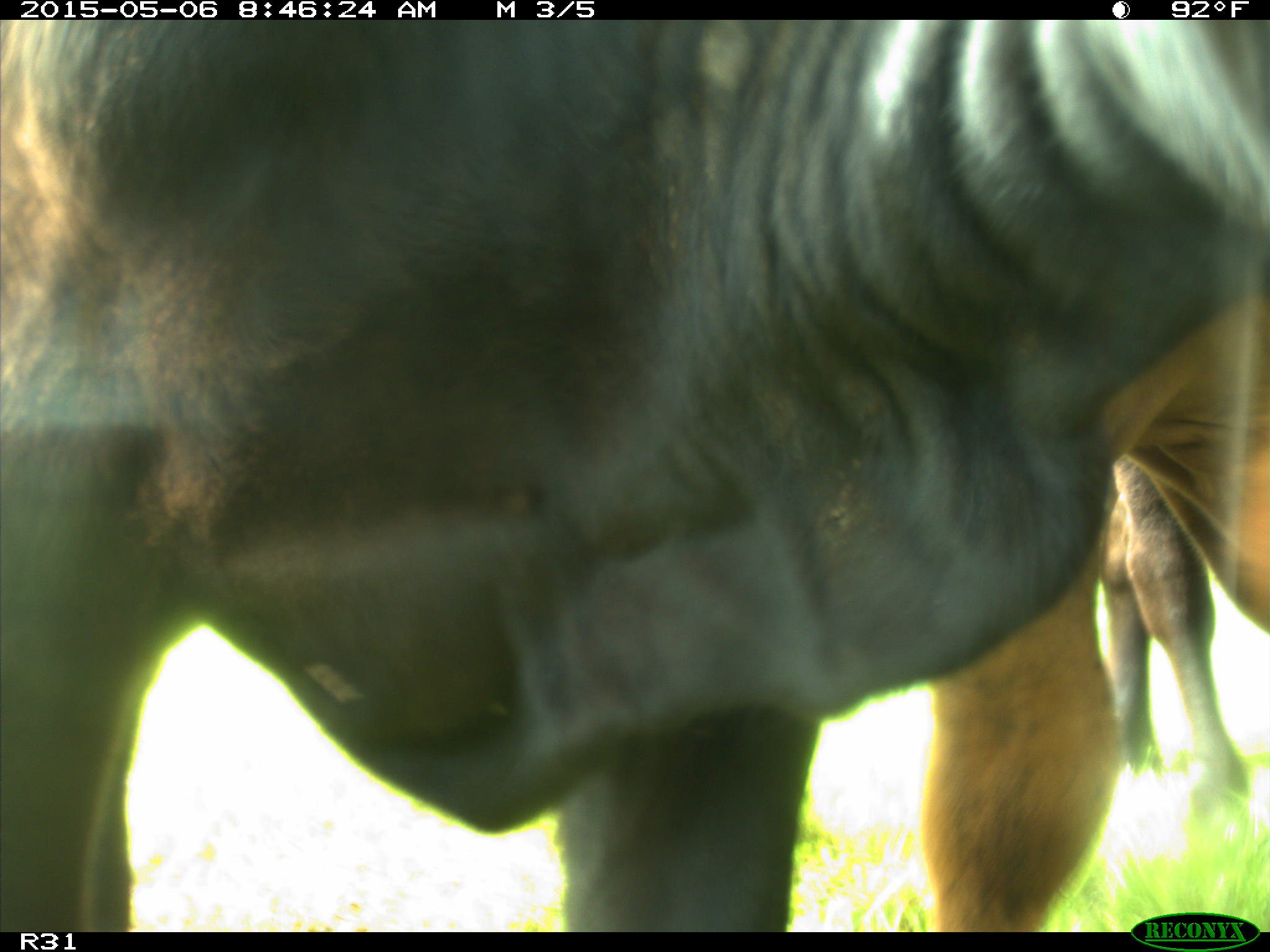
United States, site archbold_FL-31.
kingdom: Animalia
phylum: Chordata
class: Mammalia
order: Artiodactyla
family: Bovidae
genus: Bos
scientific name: Bos taurus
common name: domestic cow